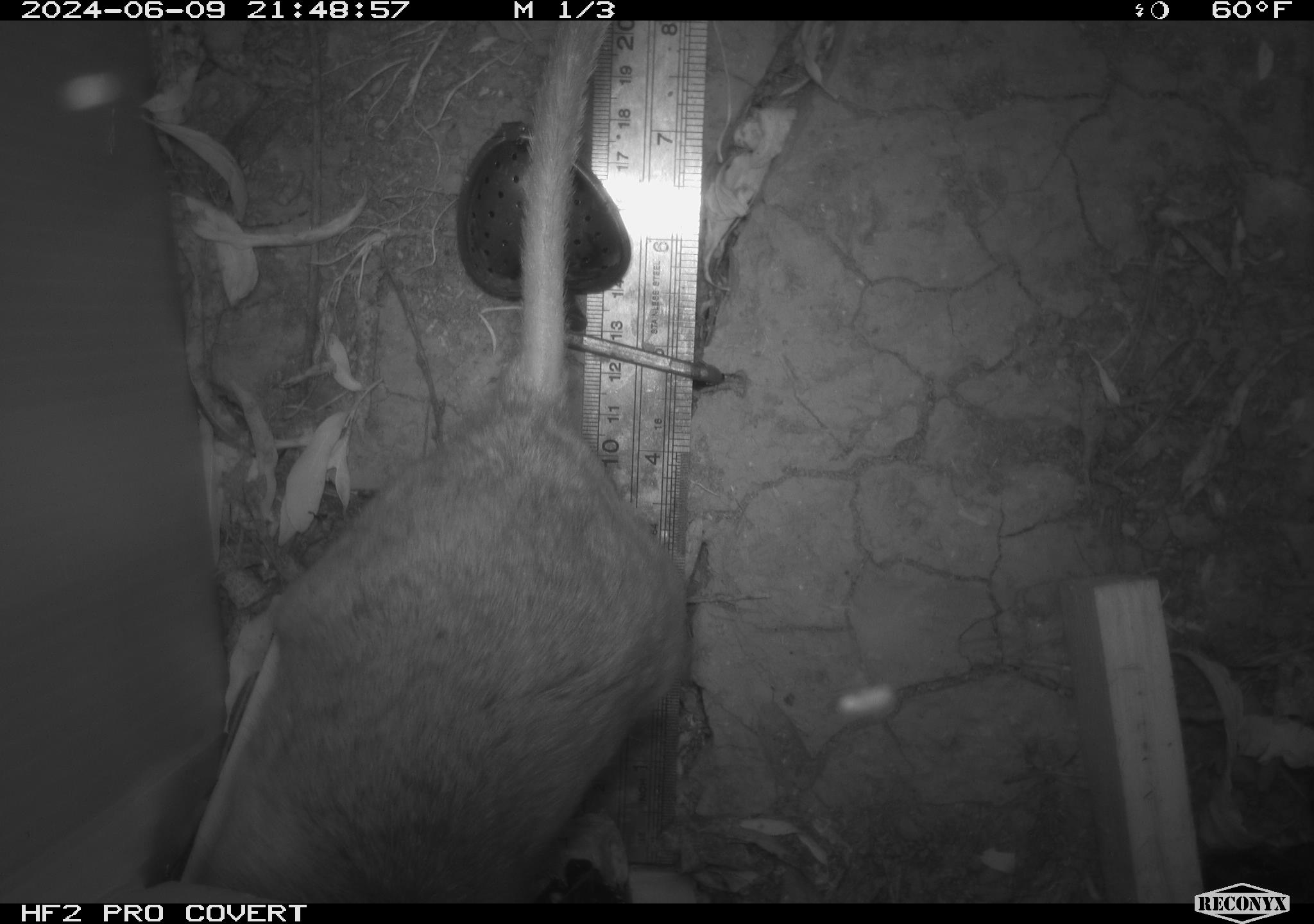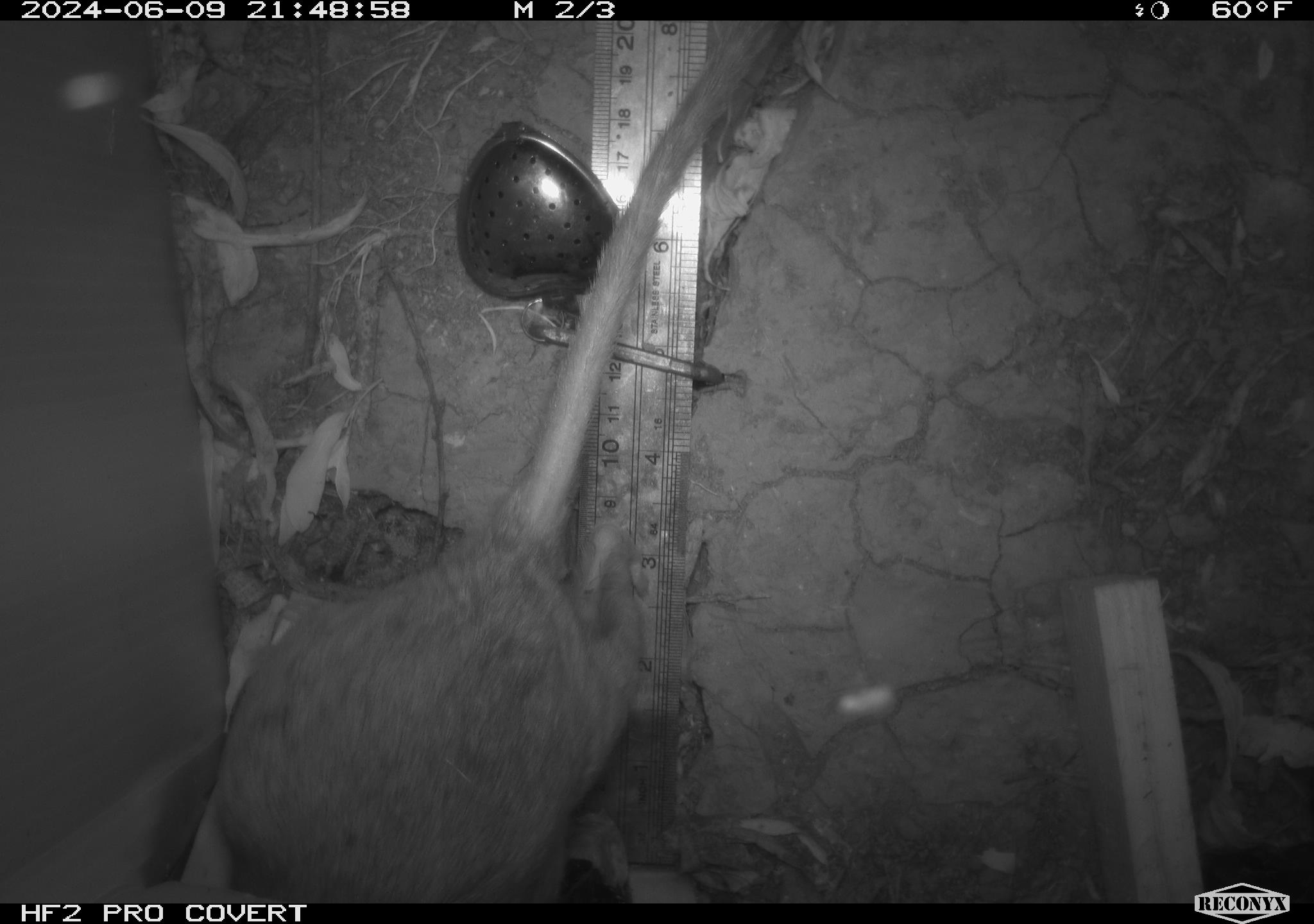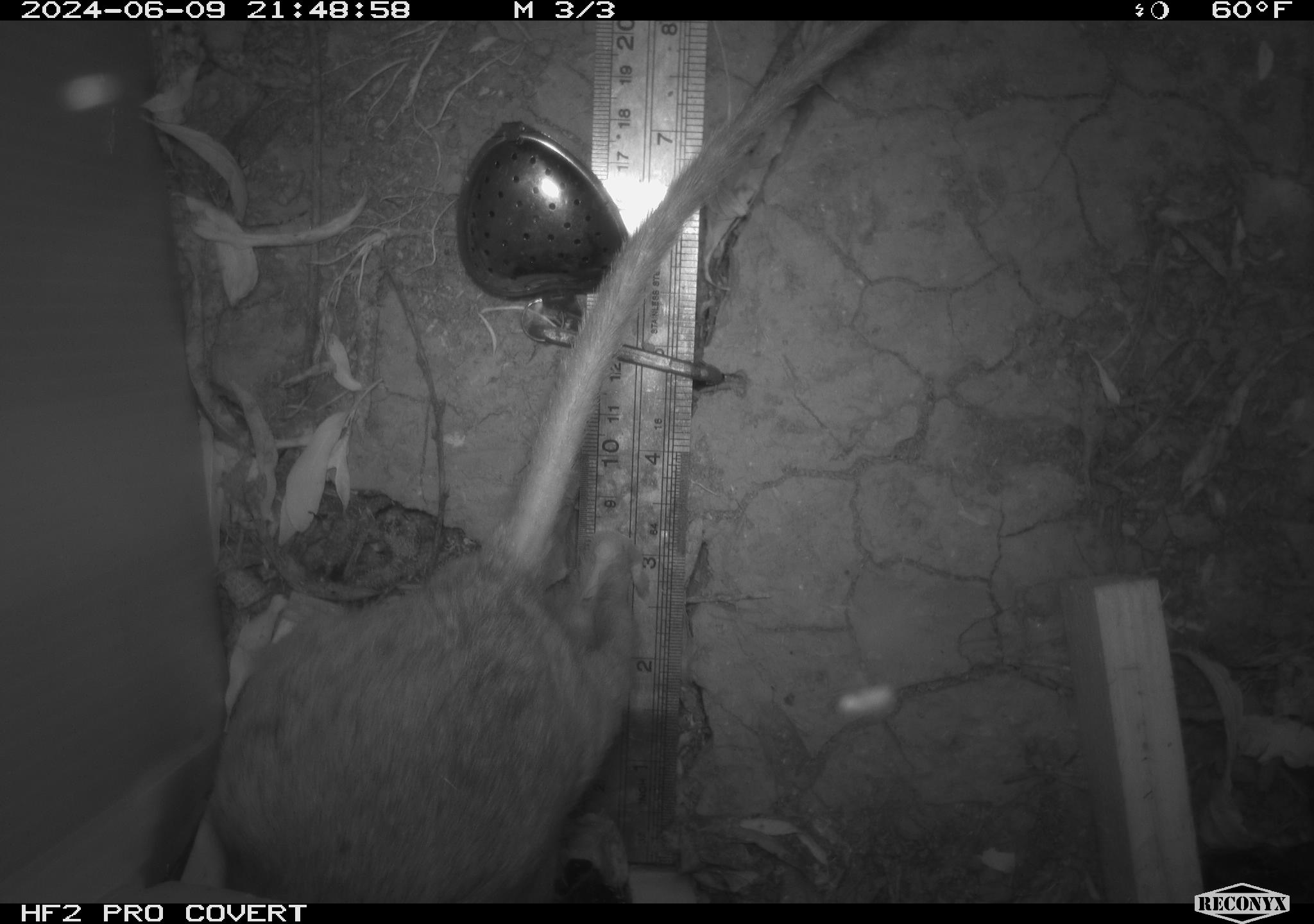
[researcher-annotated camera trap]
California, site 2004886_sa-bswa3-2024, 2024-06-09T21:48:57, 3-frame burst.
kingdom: Animalia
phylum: Chordata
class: Mammalia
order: Rodentia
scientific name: Rodentia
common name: woodrat or rat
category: woodrat or rat species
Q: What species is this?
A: Woodrat or rat species (woodrat or rat) (Rodentia).